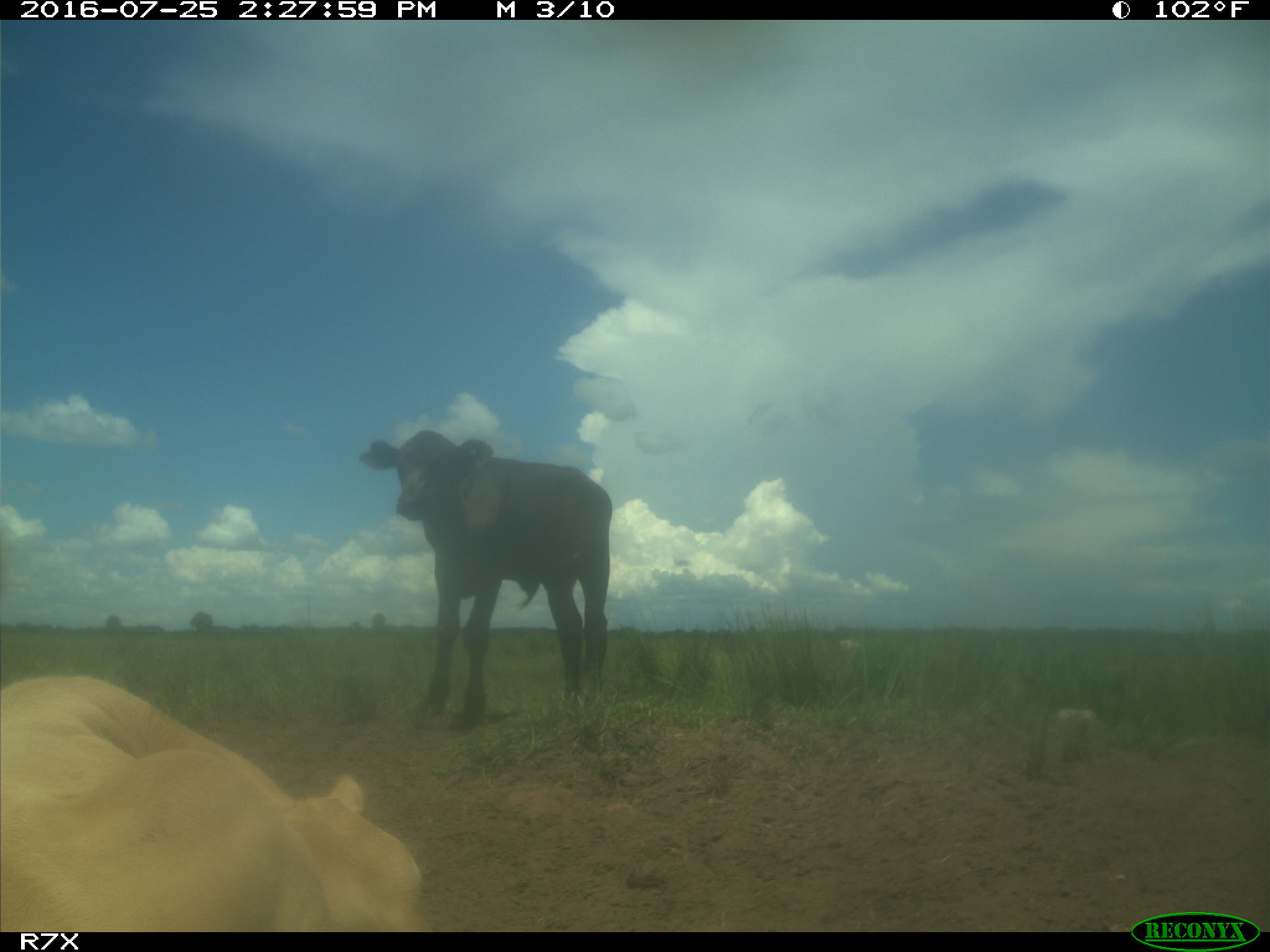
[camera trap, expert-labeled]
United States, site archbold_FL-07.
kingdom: Animalia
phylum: Chordata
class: Mammalia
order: Artiodactyla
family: Bovidae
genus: Bos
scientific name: Bos taurus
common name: domestic cow